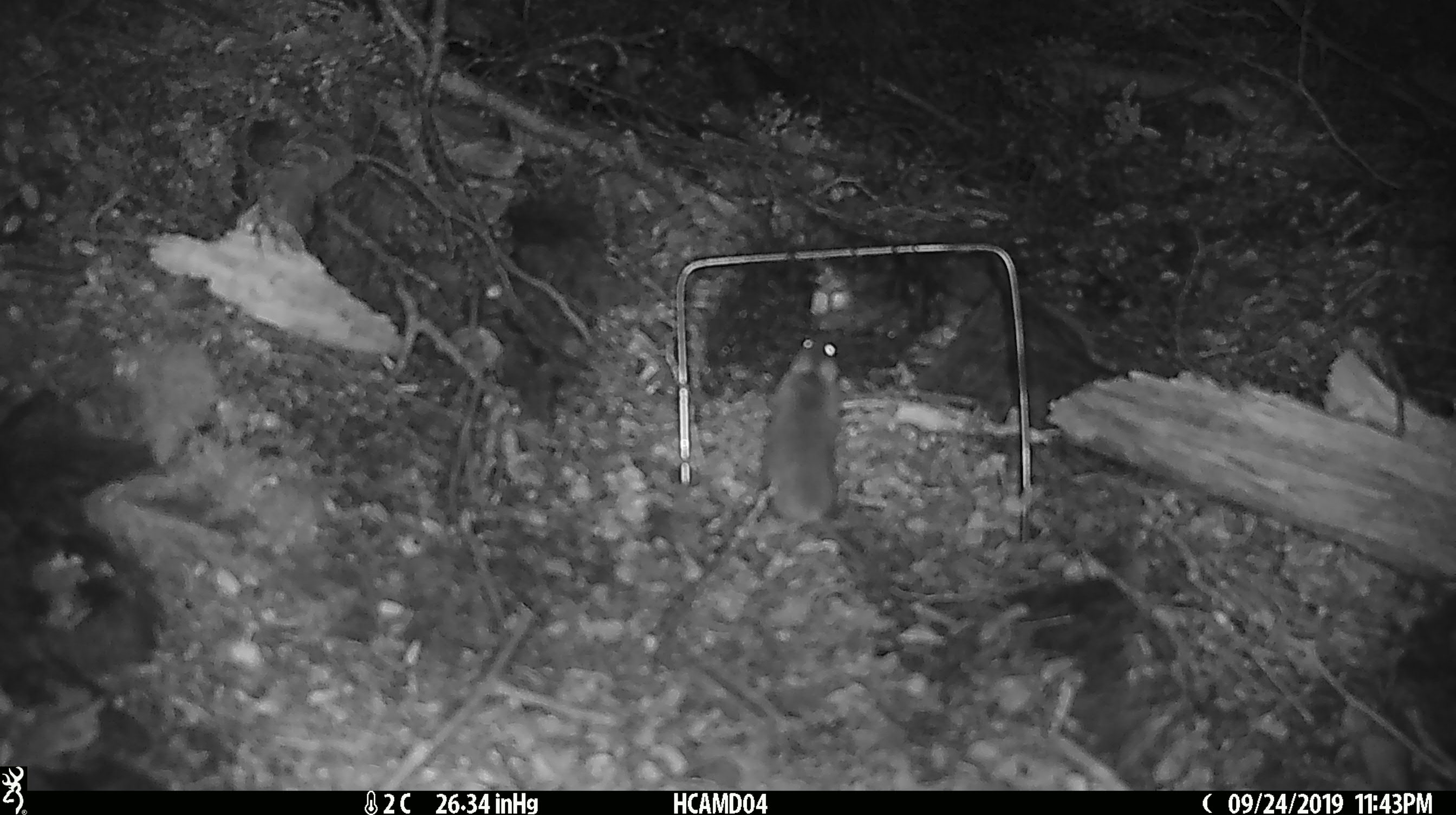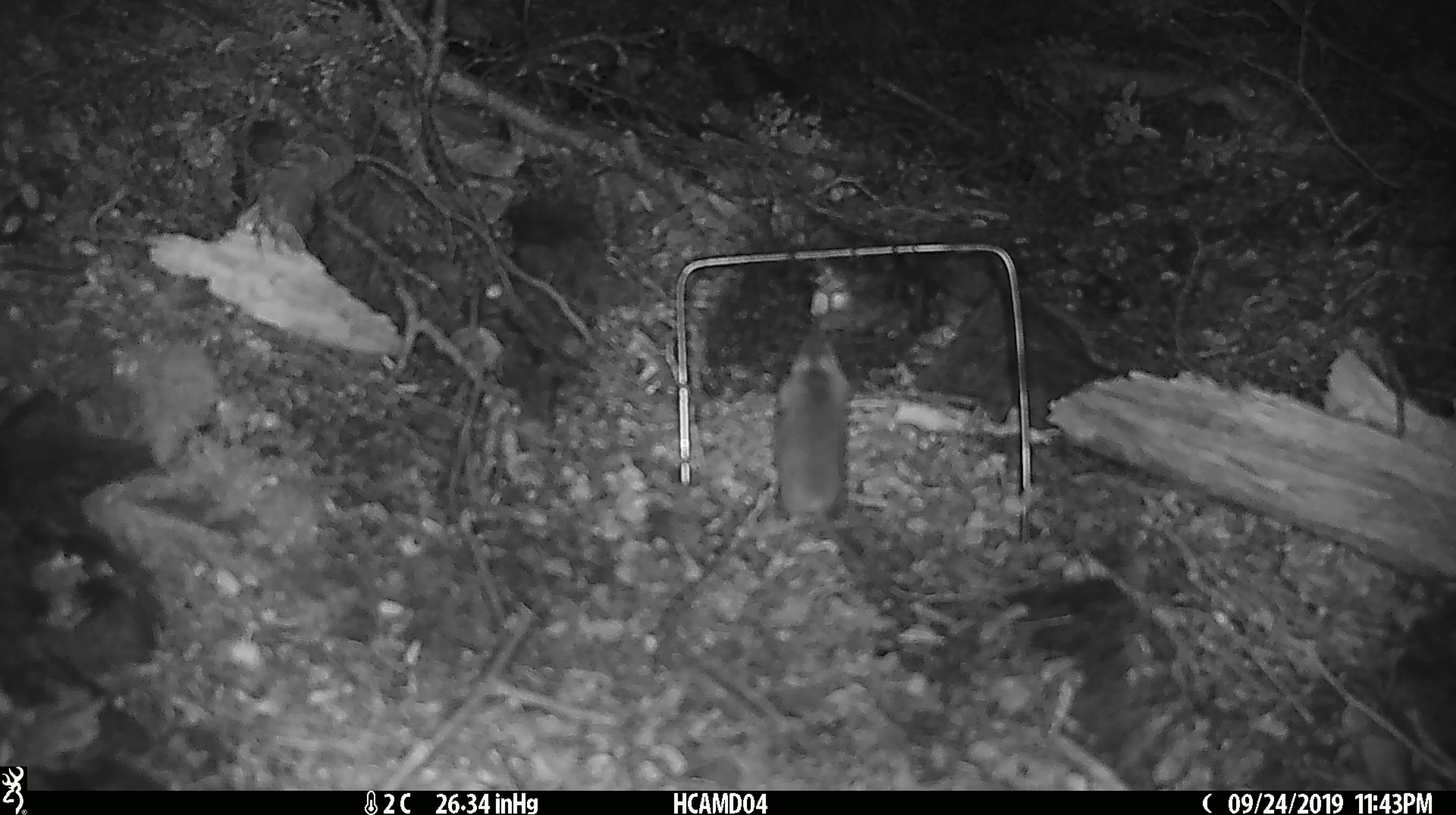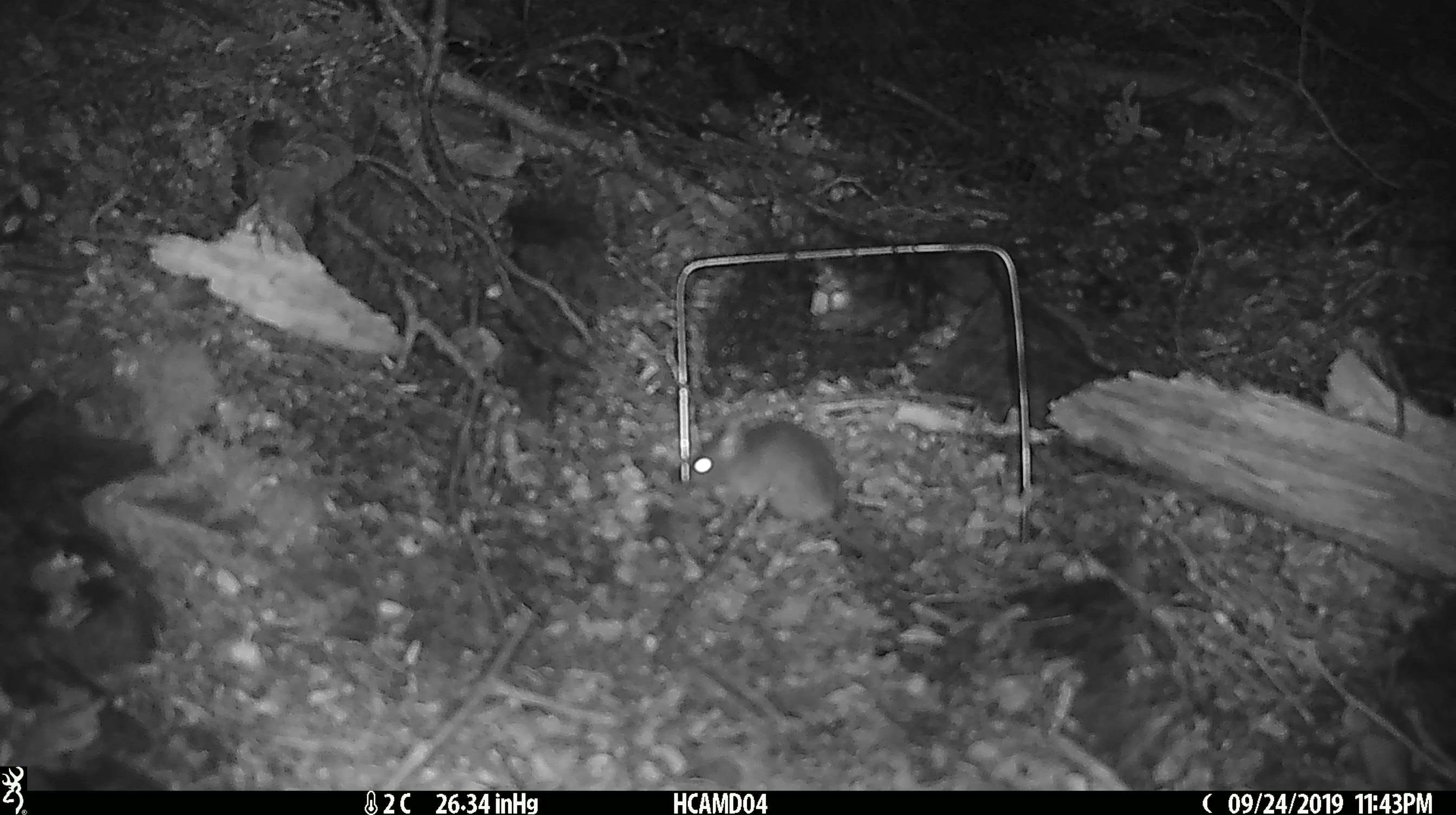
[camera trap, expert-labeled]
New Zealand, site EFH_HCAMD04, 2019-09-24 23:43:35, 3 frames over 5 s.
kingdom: Animalia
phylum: Chordata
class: Mammalia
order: Rodentia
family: Muridae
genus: Mus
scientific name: Mus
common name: mouse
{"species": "mouse (Mus)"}